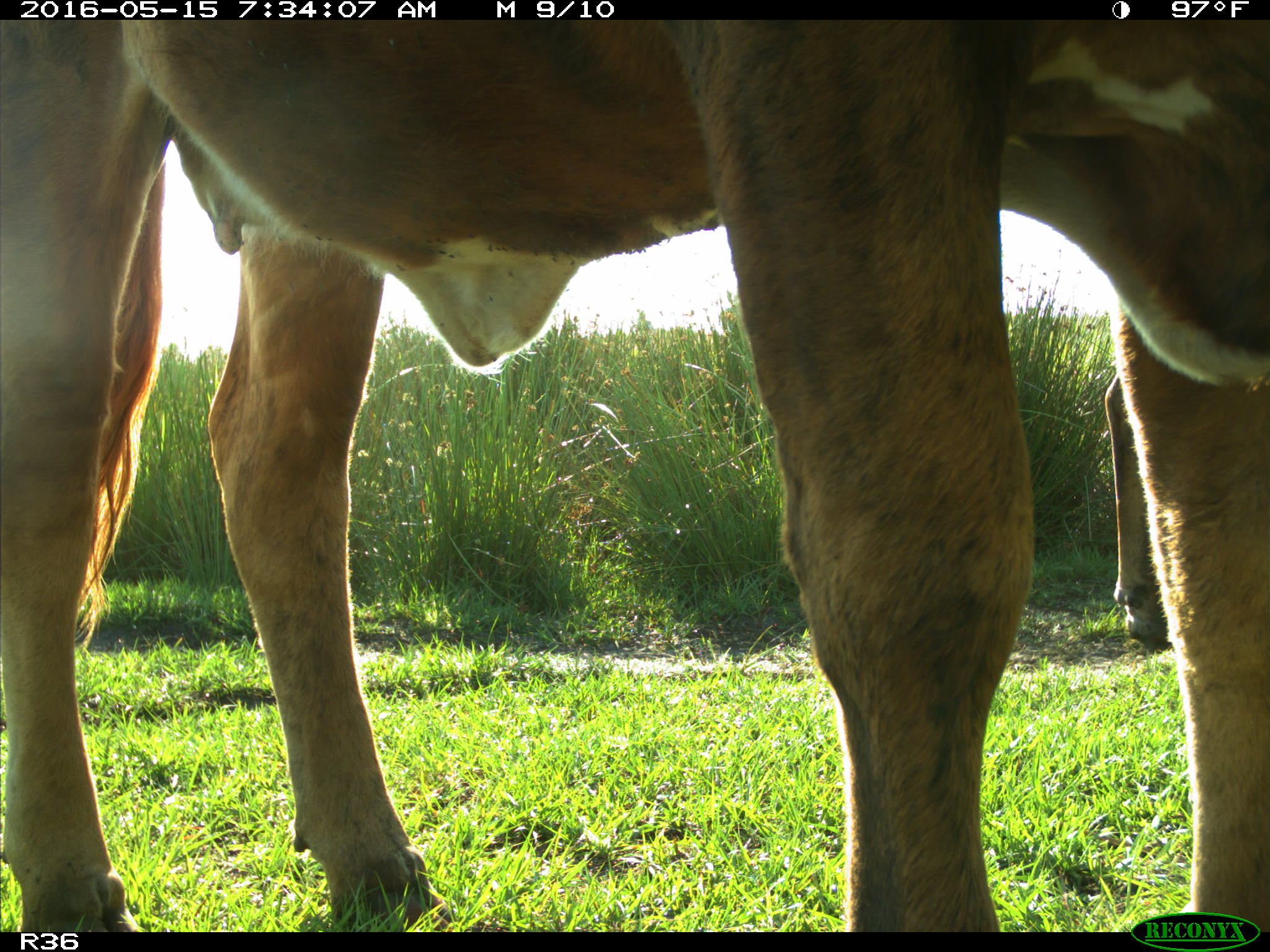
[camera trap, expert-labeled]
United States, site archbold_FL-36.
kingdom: Animalia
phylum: Chordata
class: Mammalia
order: Artiodactyla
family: Bovidae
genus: Bos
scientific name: Bos taurus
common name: domestic cow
Bos taurus (domestic cow).